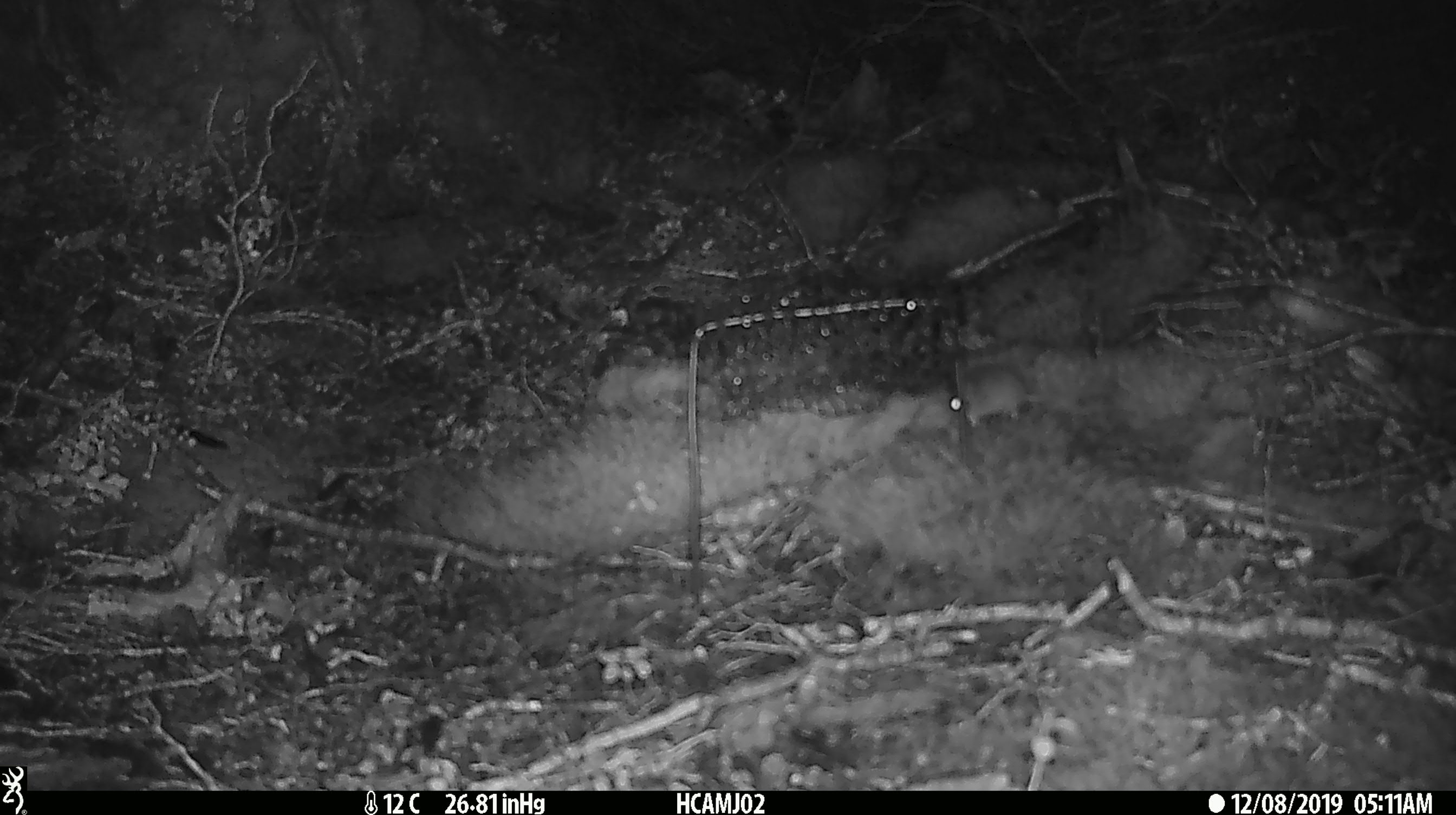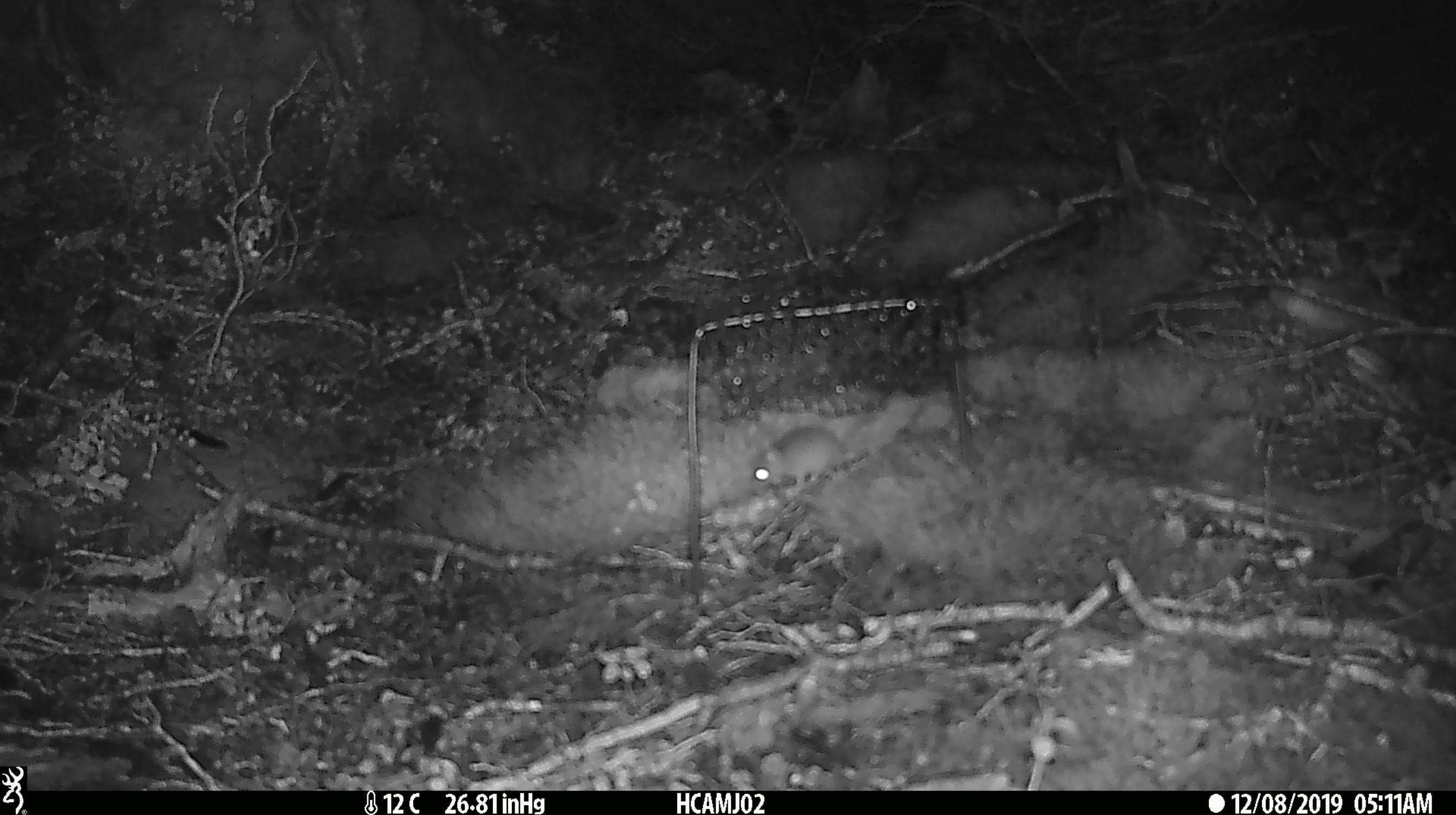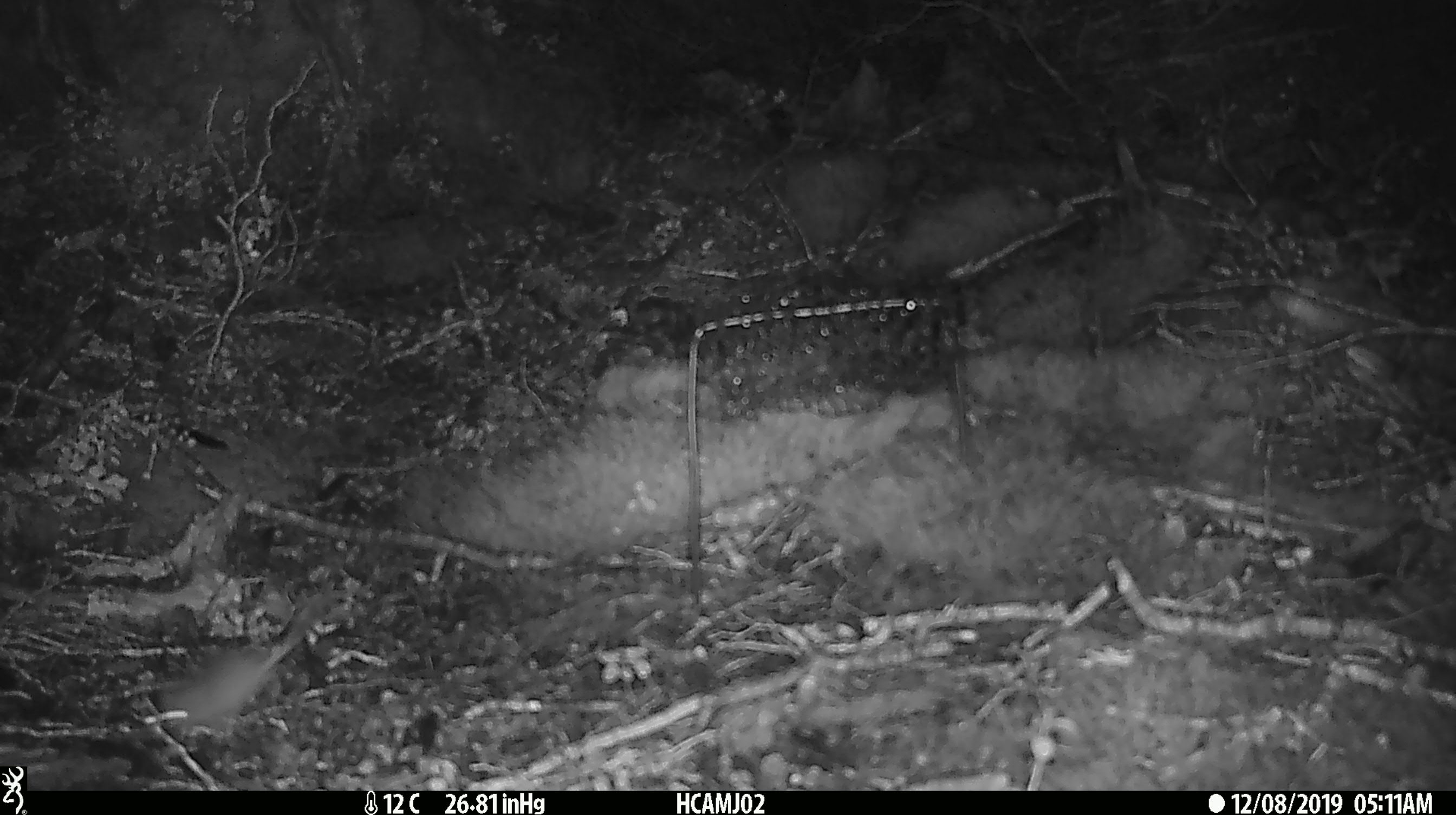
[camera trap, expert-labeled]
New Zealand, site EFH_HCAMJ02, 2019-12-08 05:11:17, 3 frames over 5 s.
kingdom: Animalia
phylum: Chordata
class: Mammalia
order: Rodentia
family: Muridae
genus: Mus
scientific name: Mus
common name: mouse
Mouse (Mus).